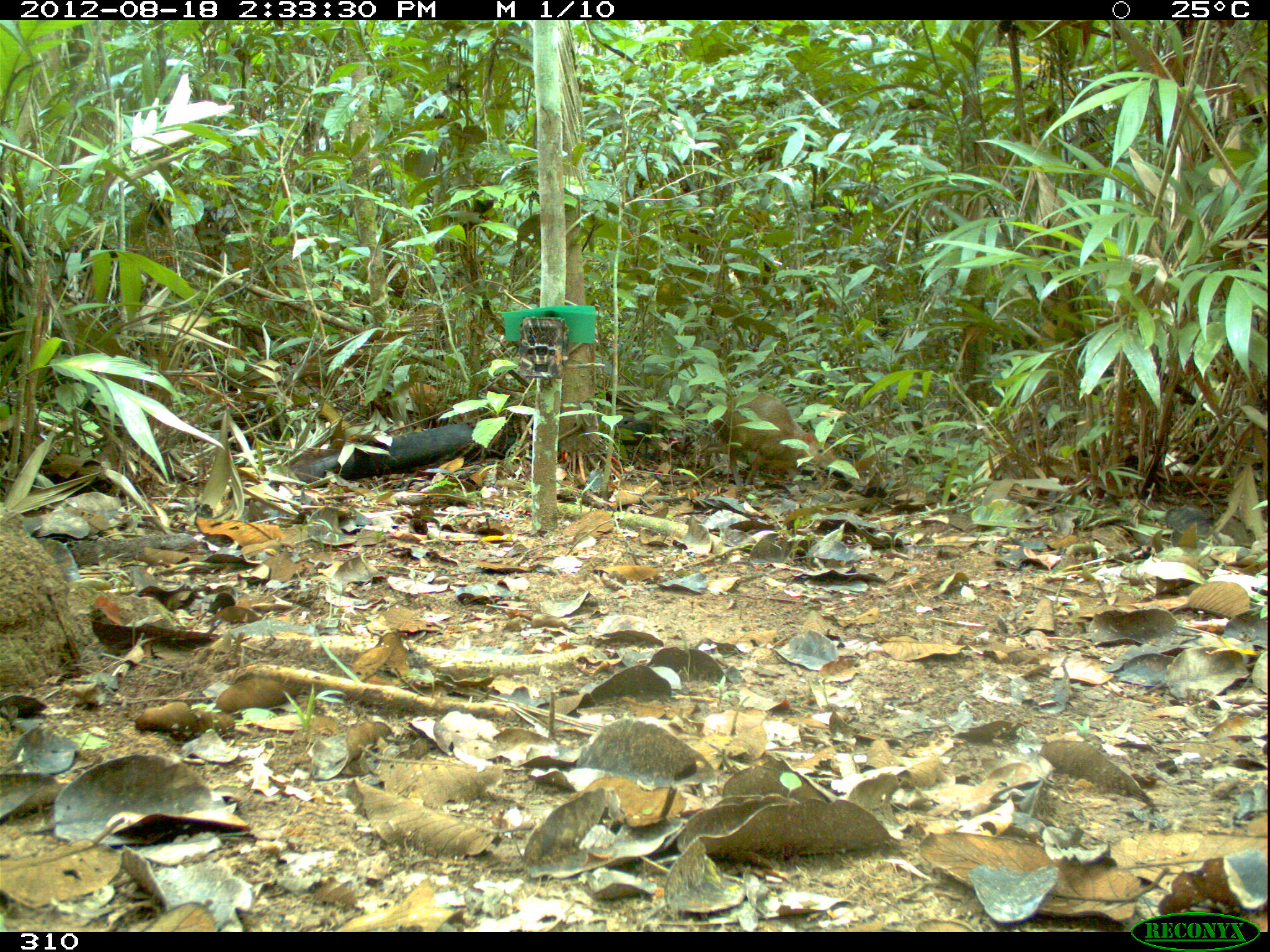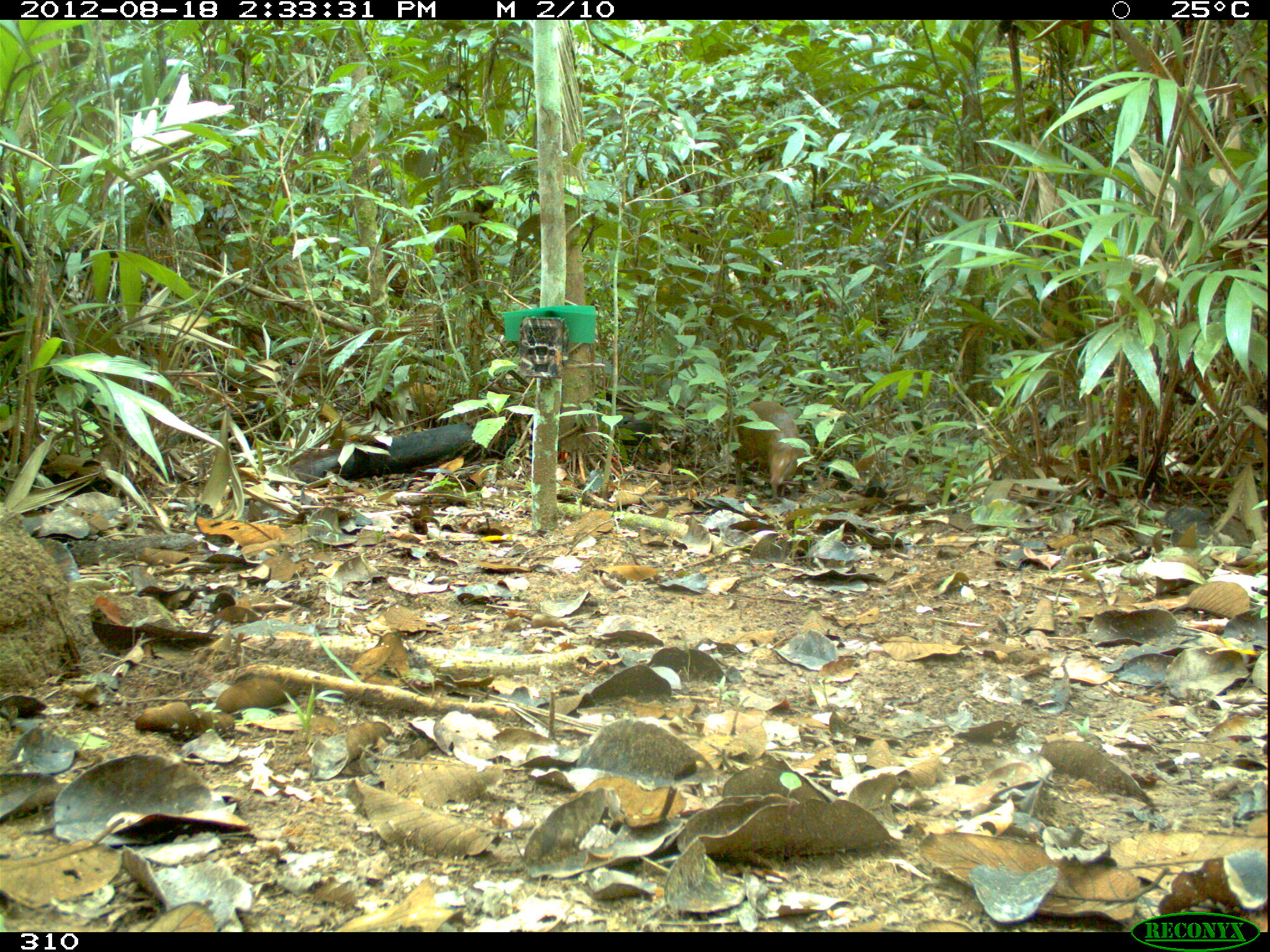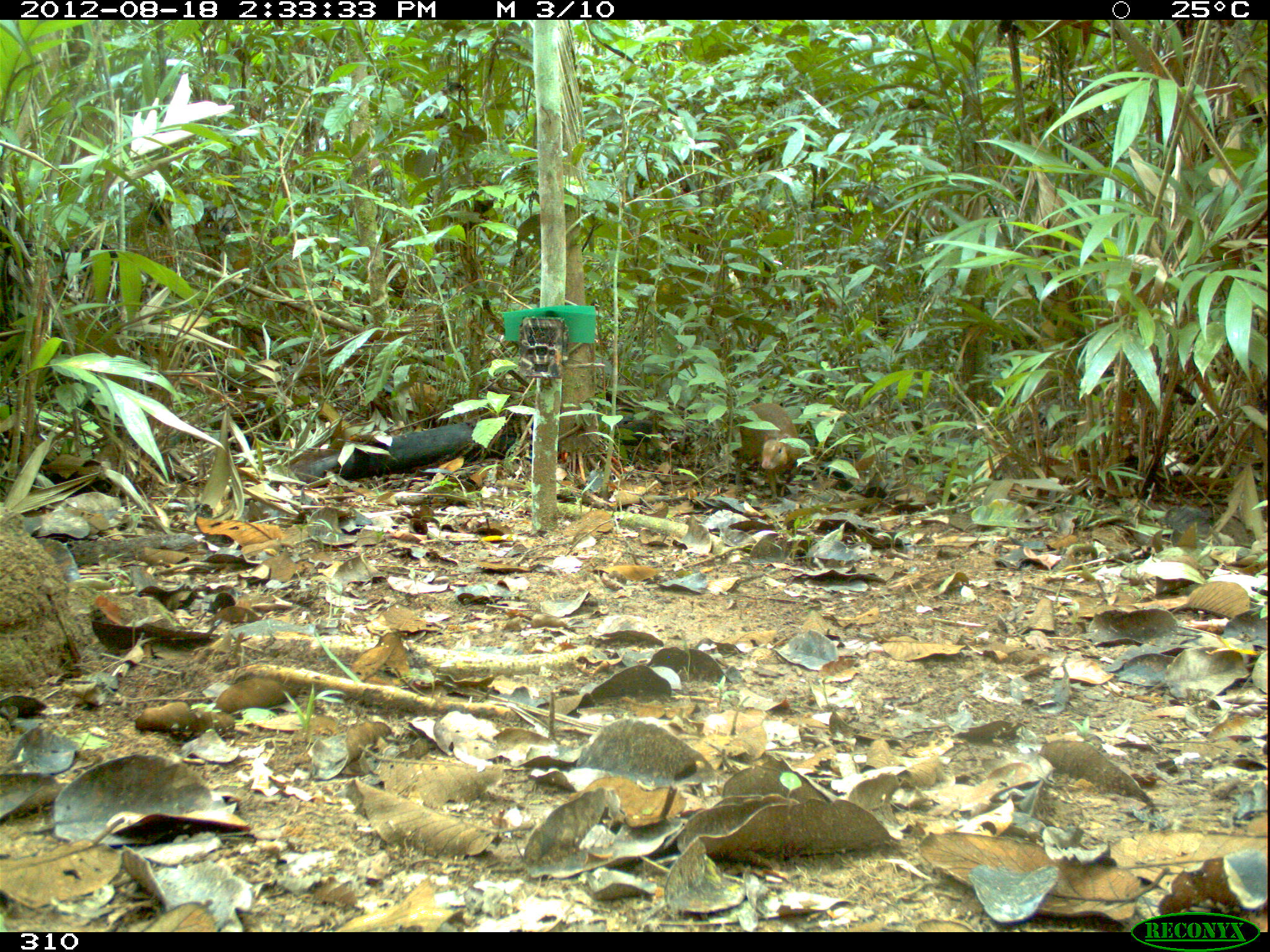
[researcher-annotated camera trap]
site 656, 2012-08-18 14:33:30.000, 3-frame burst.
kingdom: Animalia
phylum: Chordata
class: Mammalia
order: Rodentia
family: Dasyproctidae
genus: Dasyprocta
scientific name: Dasyprocta punctata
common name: central american agouti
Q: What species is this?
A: Dasyprocta punctata (central american agouti).